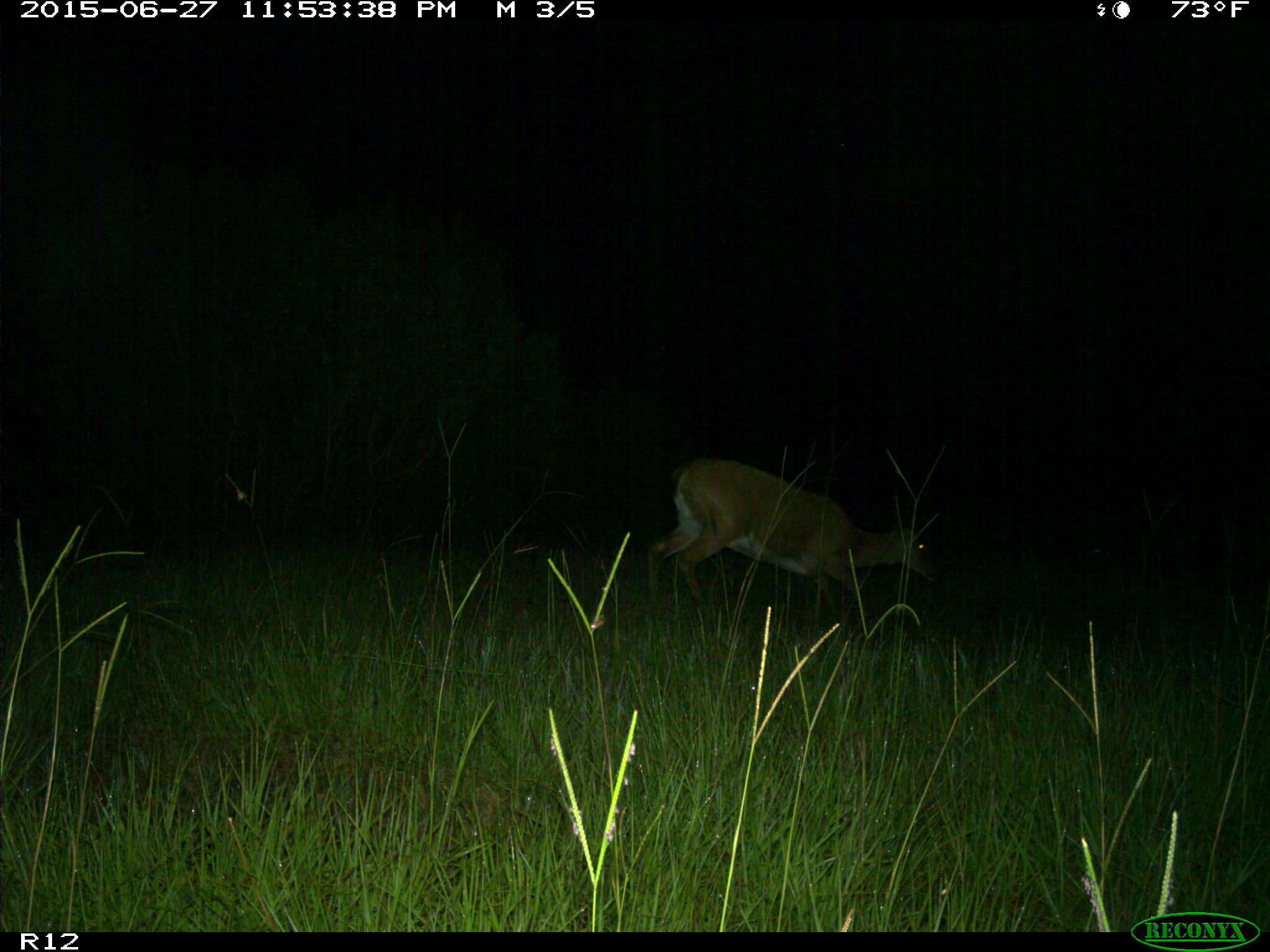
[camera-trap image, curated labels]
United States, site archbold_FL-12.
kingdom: Animalia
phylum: Chordata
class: Mammalia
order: Artiodactyla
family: Cervidae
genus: Odocoileus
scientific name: Odocoileus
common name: deer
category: unidentified deer